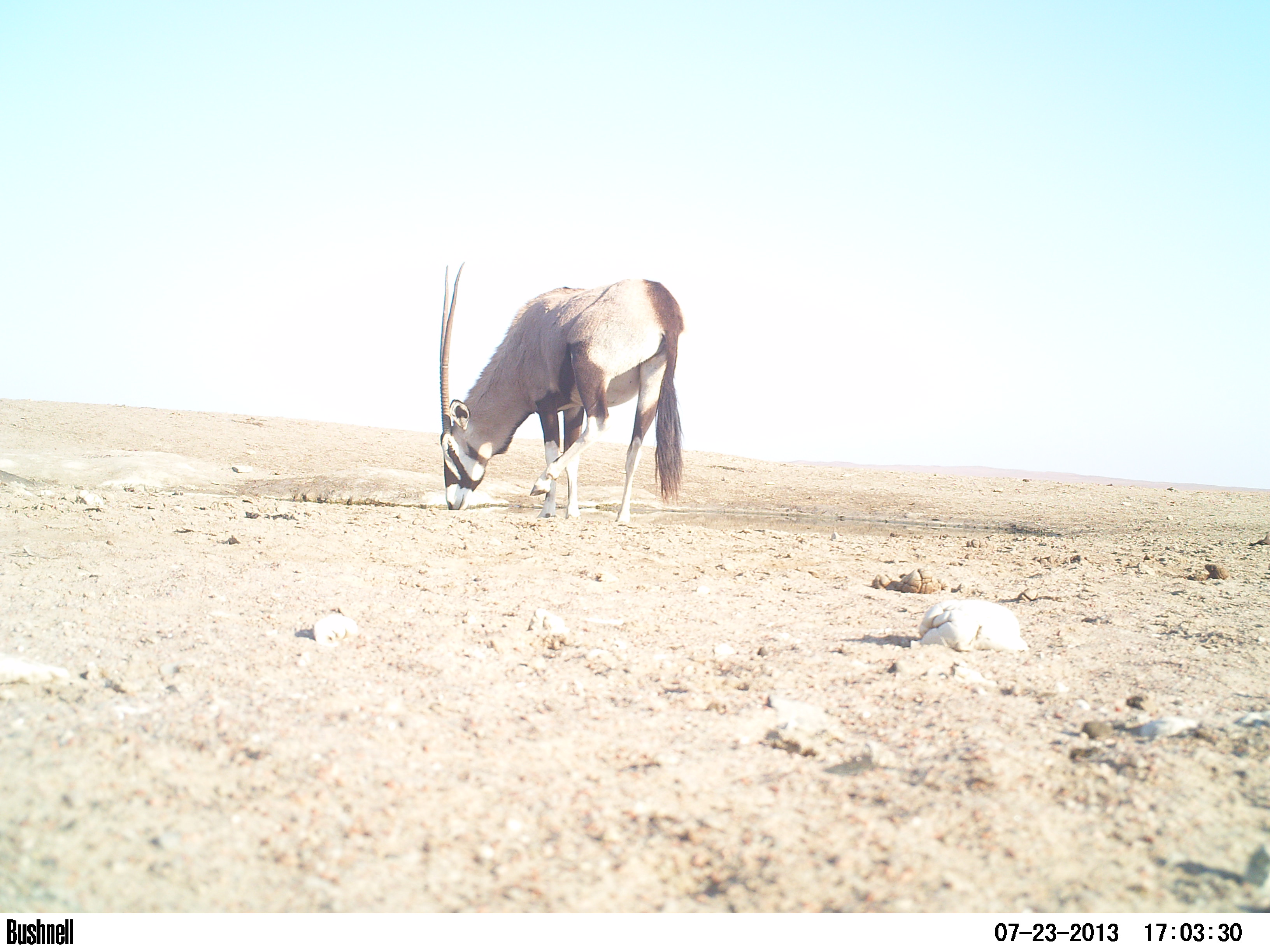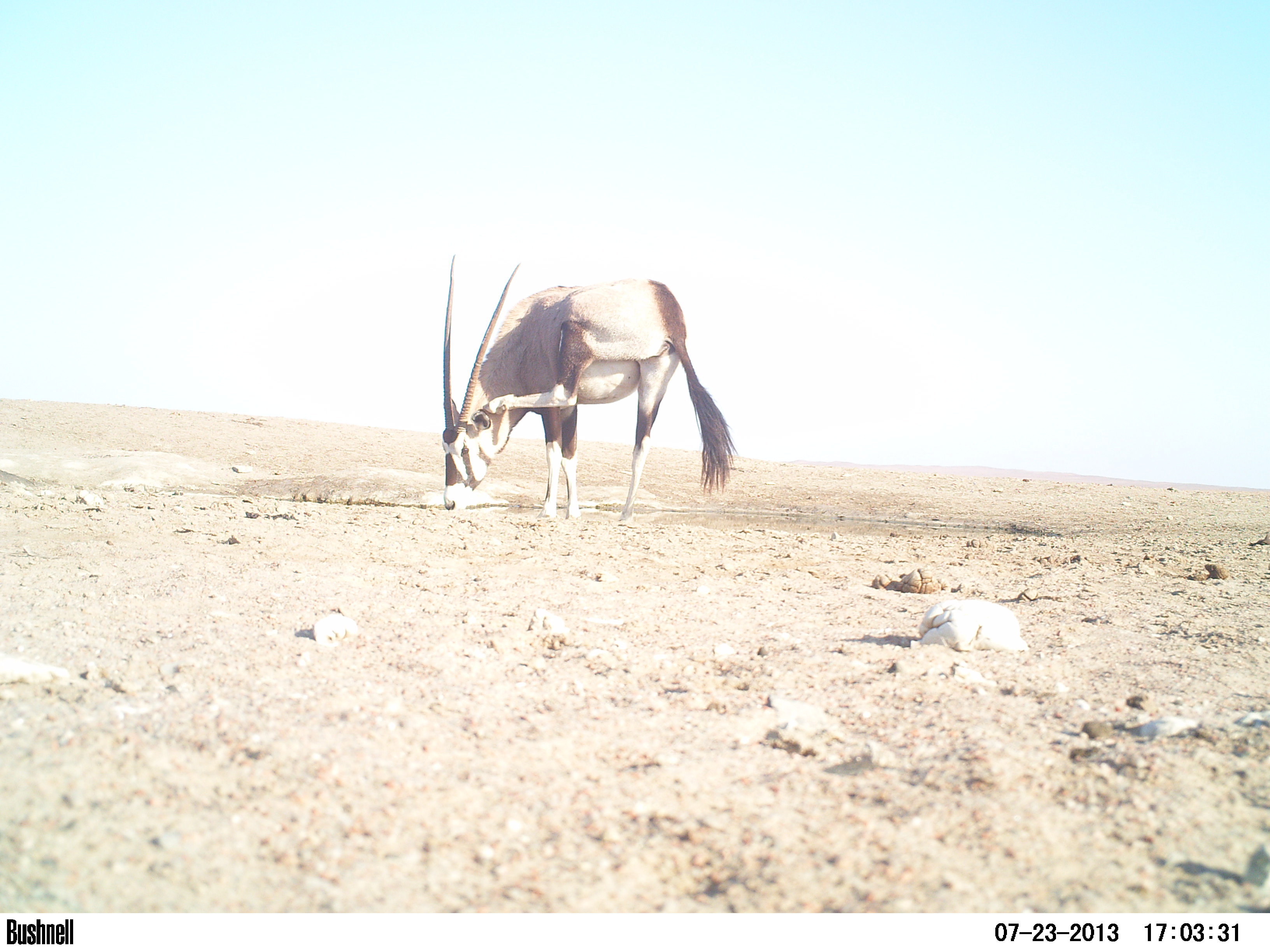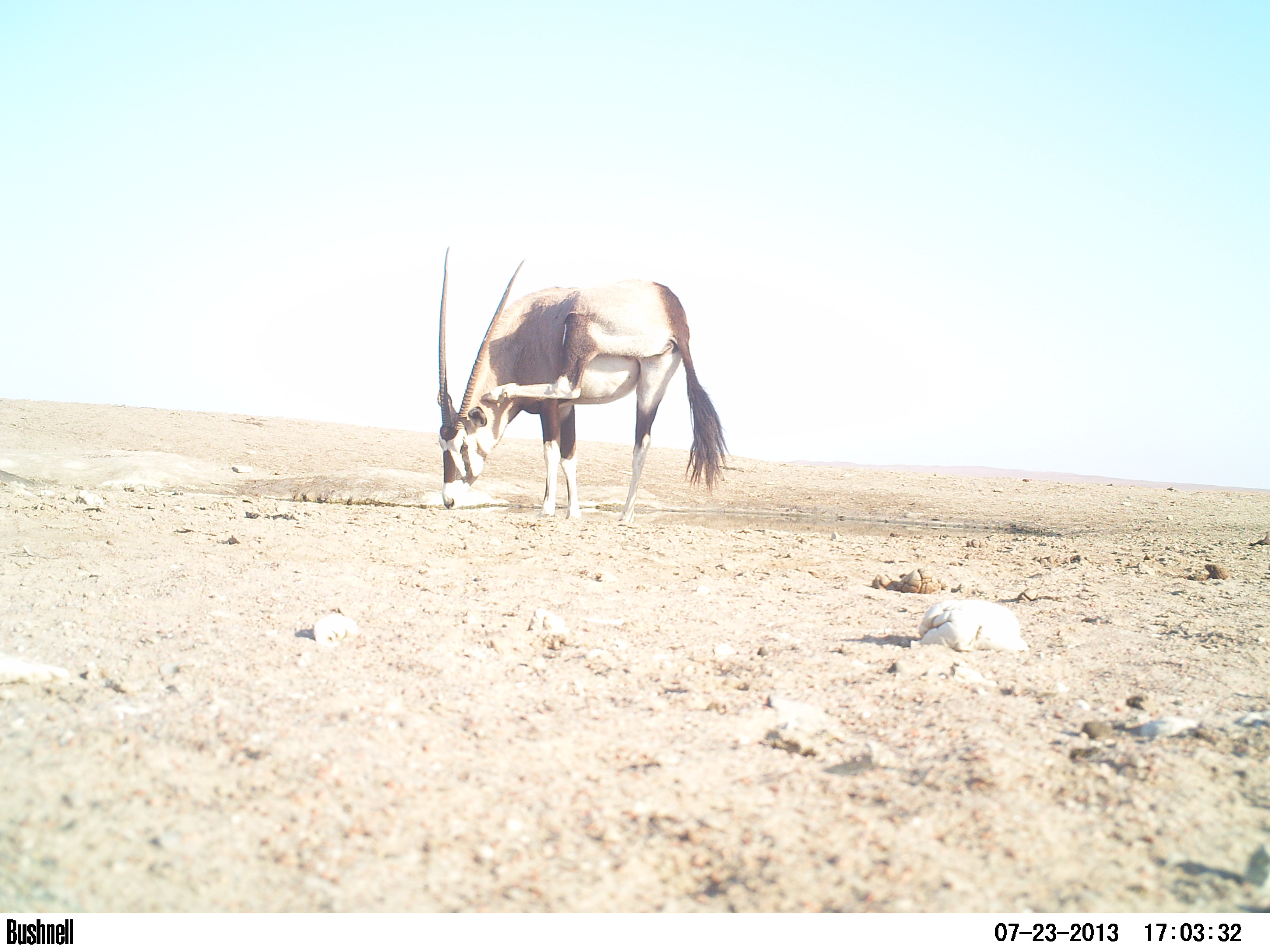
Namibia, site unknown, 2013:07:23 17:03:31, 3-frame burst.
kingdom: Animalia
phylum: Chordata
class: Mammalia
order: Artiodactyla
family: Bovidae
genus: Oryx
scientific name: Oryx gazella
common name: gemsbok